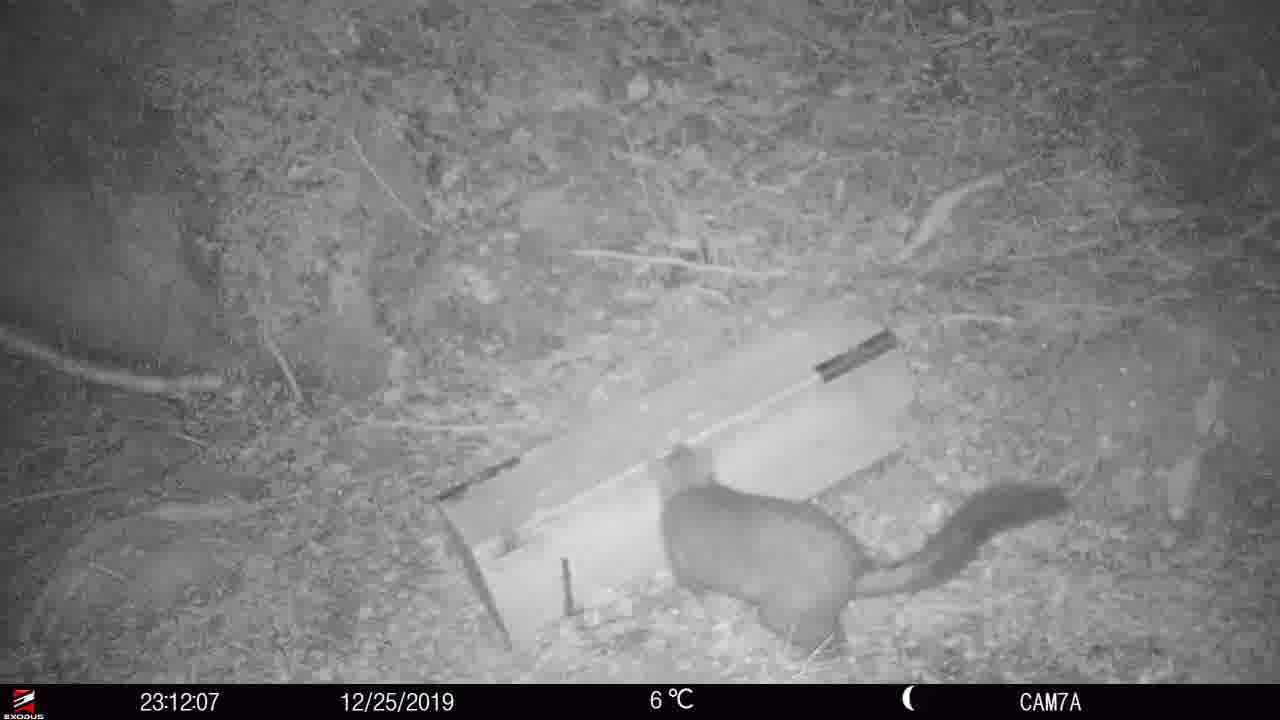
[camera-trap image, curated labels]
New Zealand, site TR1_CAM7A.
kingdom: Animalia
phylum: Chordata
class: Mammalia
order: Diprotodontia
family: Phalangeridae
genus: Trichosurus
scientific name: Trichosurus vulpecula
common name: common brushtail possum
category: possum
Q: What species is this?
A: Possum (common brushtail possum) (Trichosurus vulpecula).